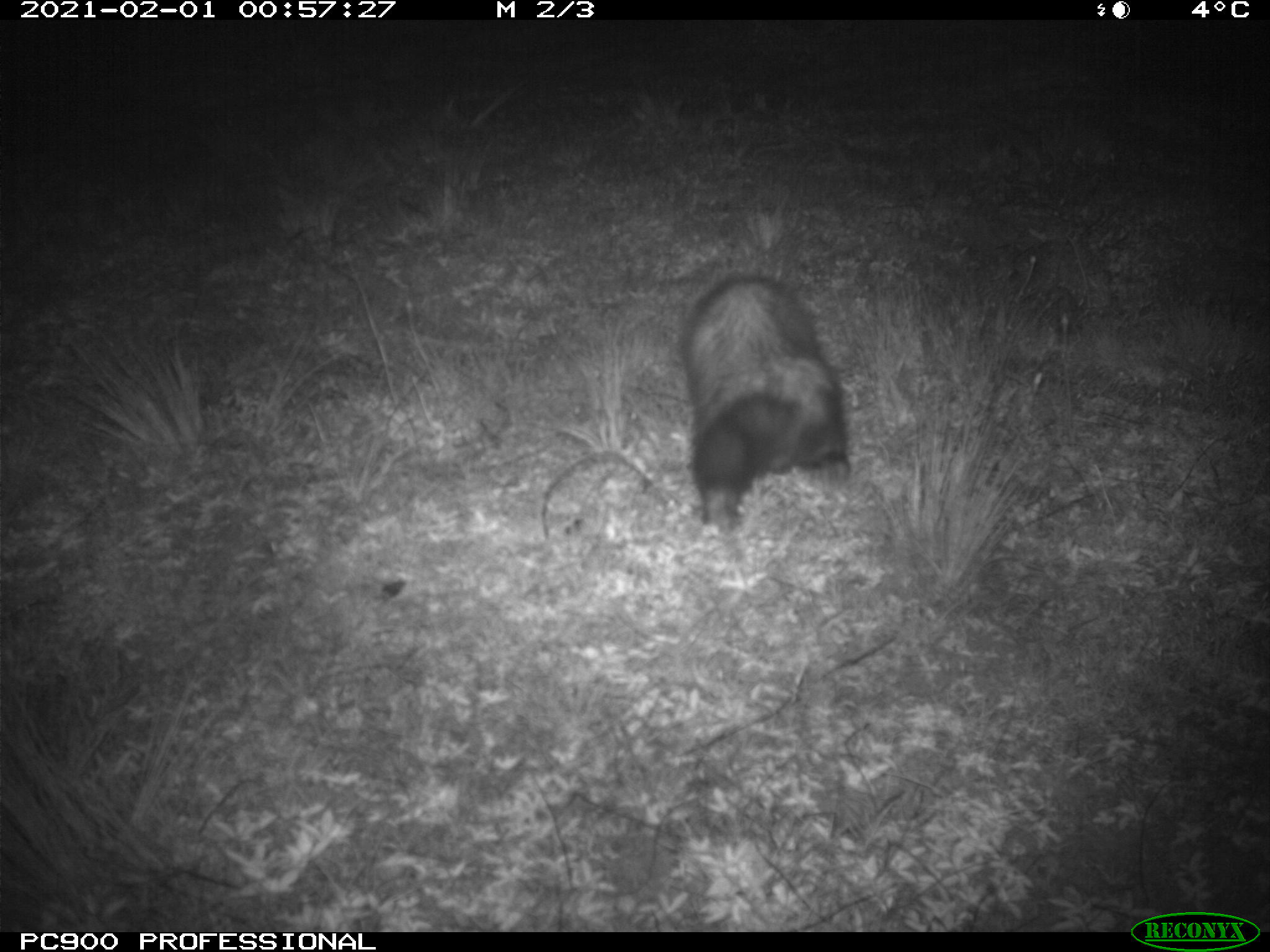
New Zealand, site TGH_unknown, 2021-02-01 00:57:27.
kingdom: Animalia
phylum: Chordata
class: Mammalia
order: Carnivora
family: Mustelidae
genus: Mustela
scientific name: Mustela furo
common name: ferret